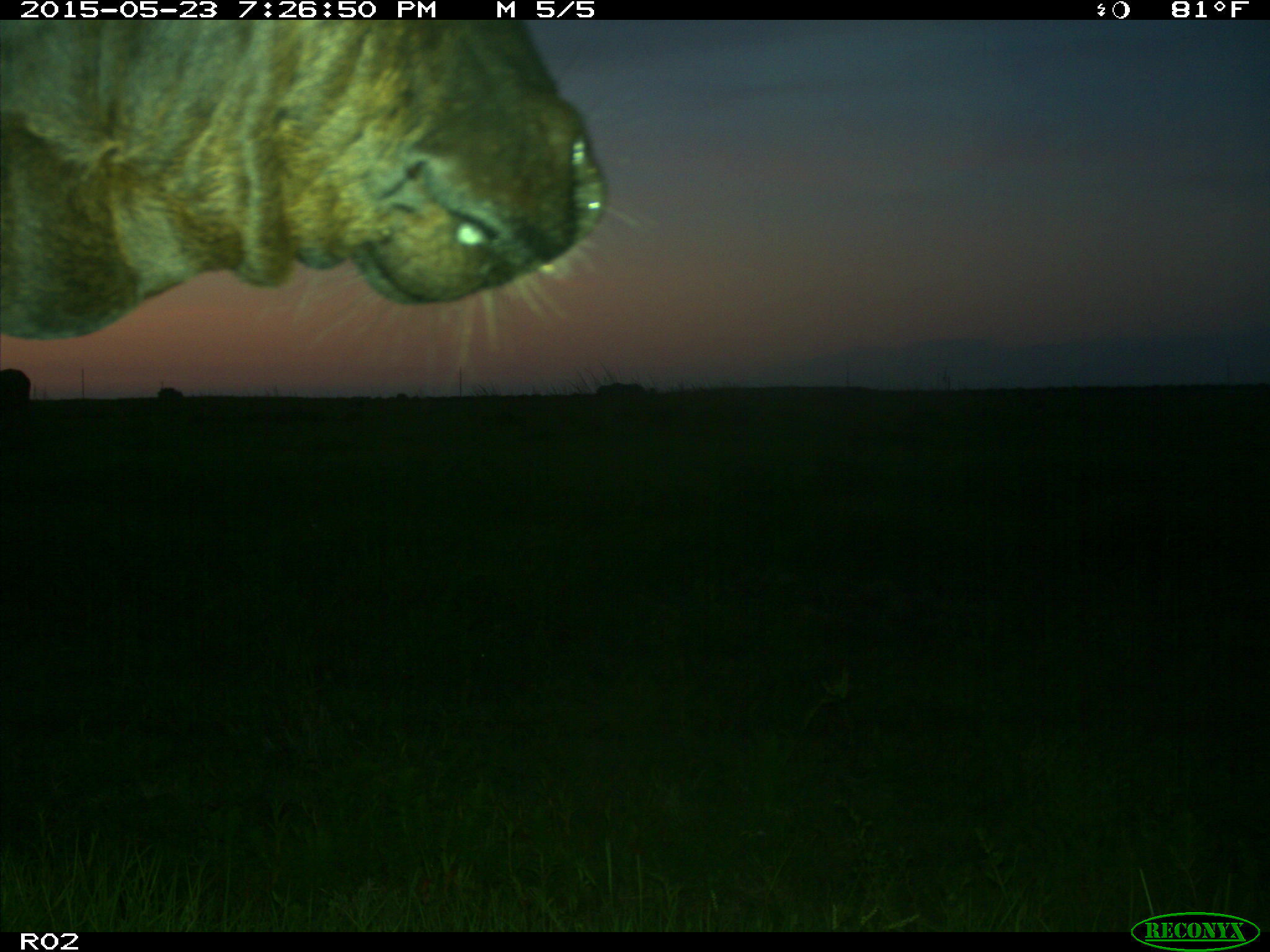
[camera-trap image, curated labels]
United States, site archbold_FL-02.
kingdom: Animalia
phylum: Chordata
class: Mammalia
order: Artiodactyla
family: Bovidae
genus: Bos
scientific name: Bos taurus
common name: domestic cow